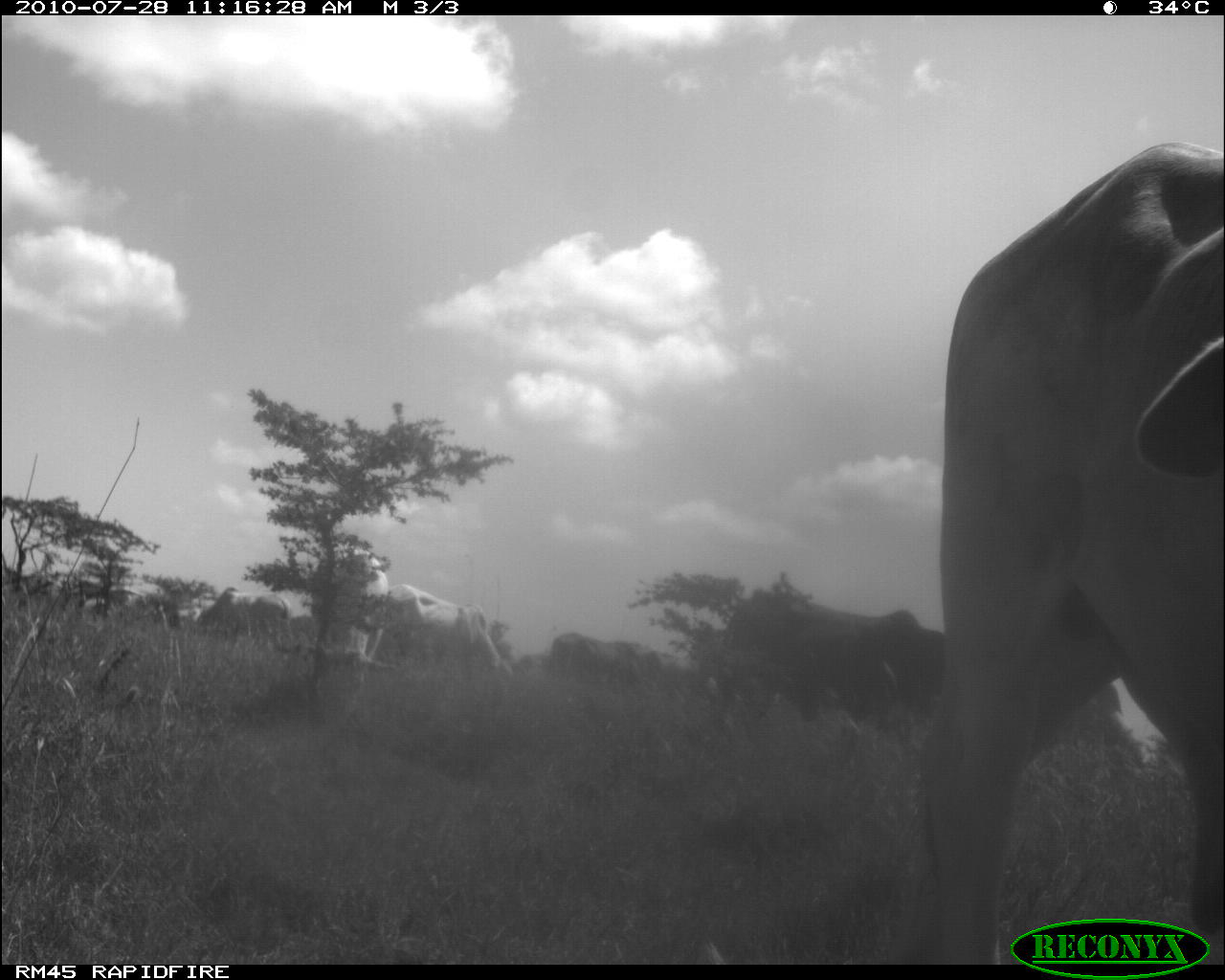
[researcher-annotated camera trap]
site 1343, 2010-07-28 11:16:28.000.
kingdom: Animalia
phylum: Chordata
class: Mammalia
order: Artiodactyla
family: Bovidae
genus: Bos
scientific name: Bos taurus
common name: domestic cattle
Bos taurus (domestic cattle), count 6.